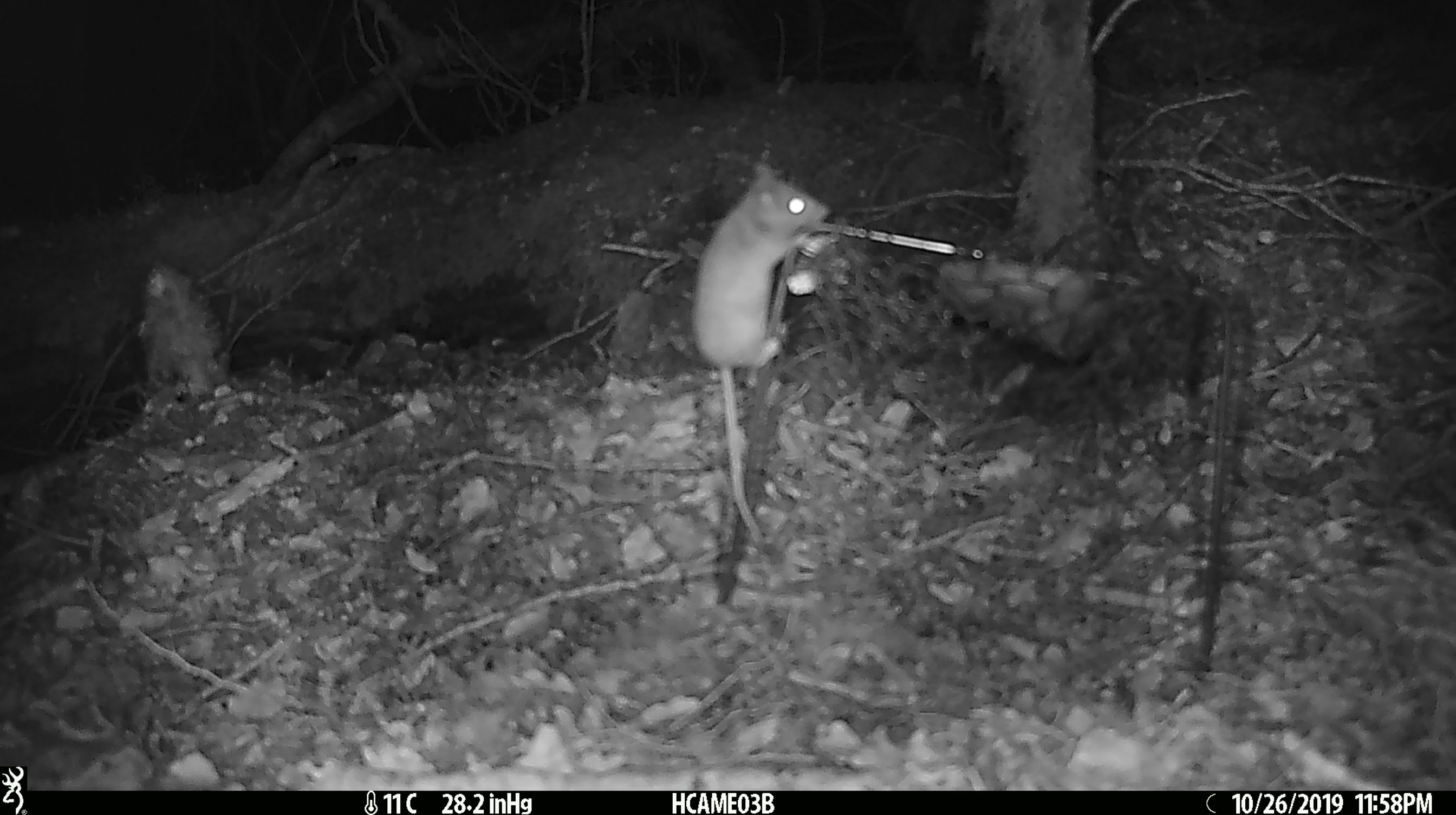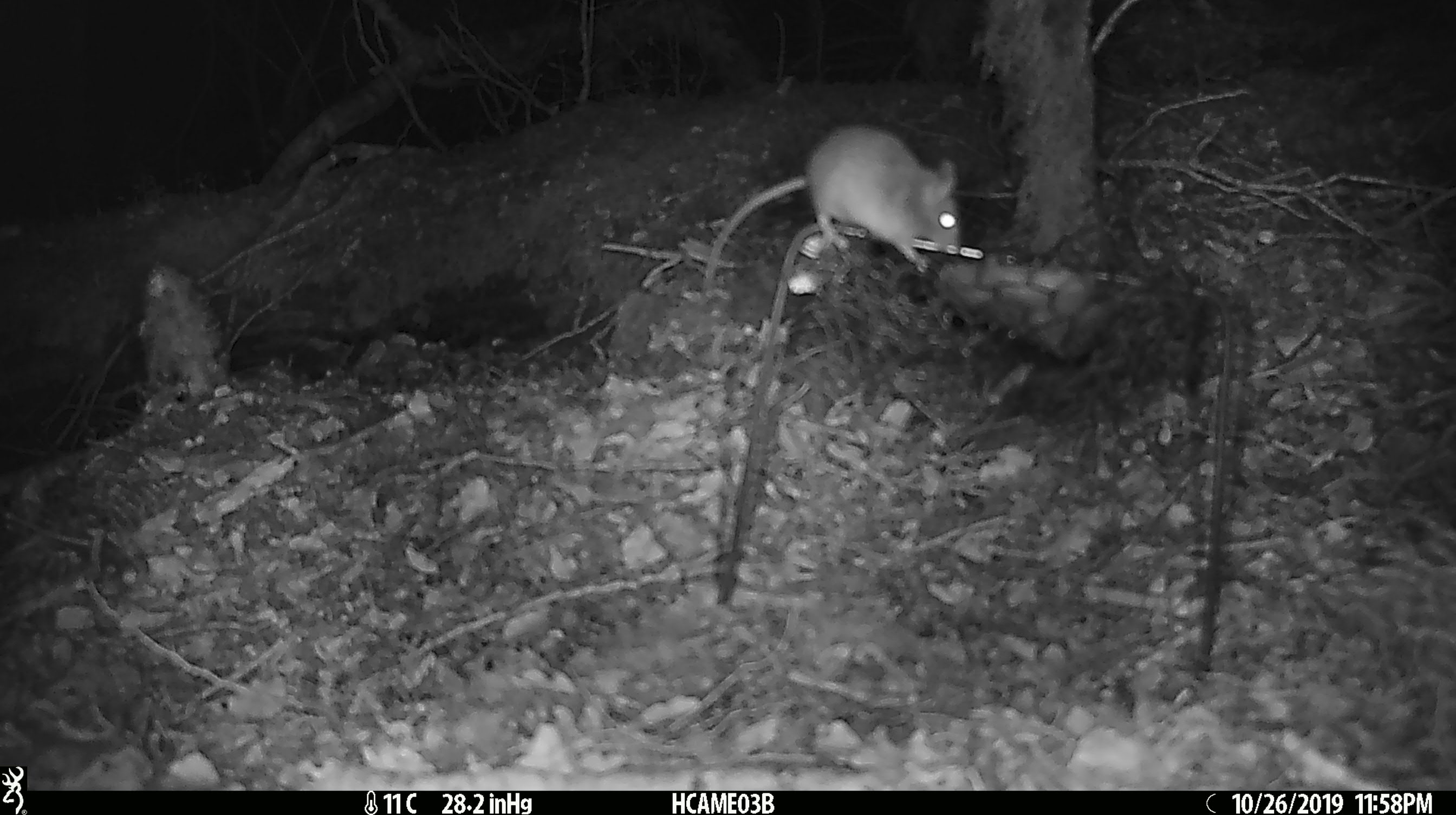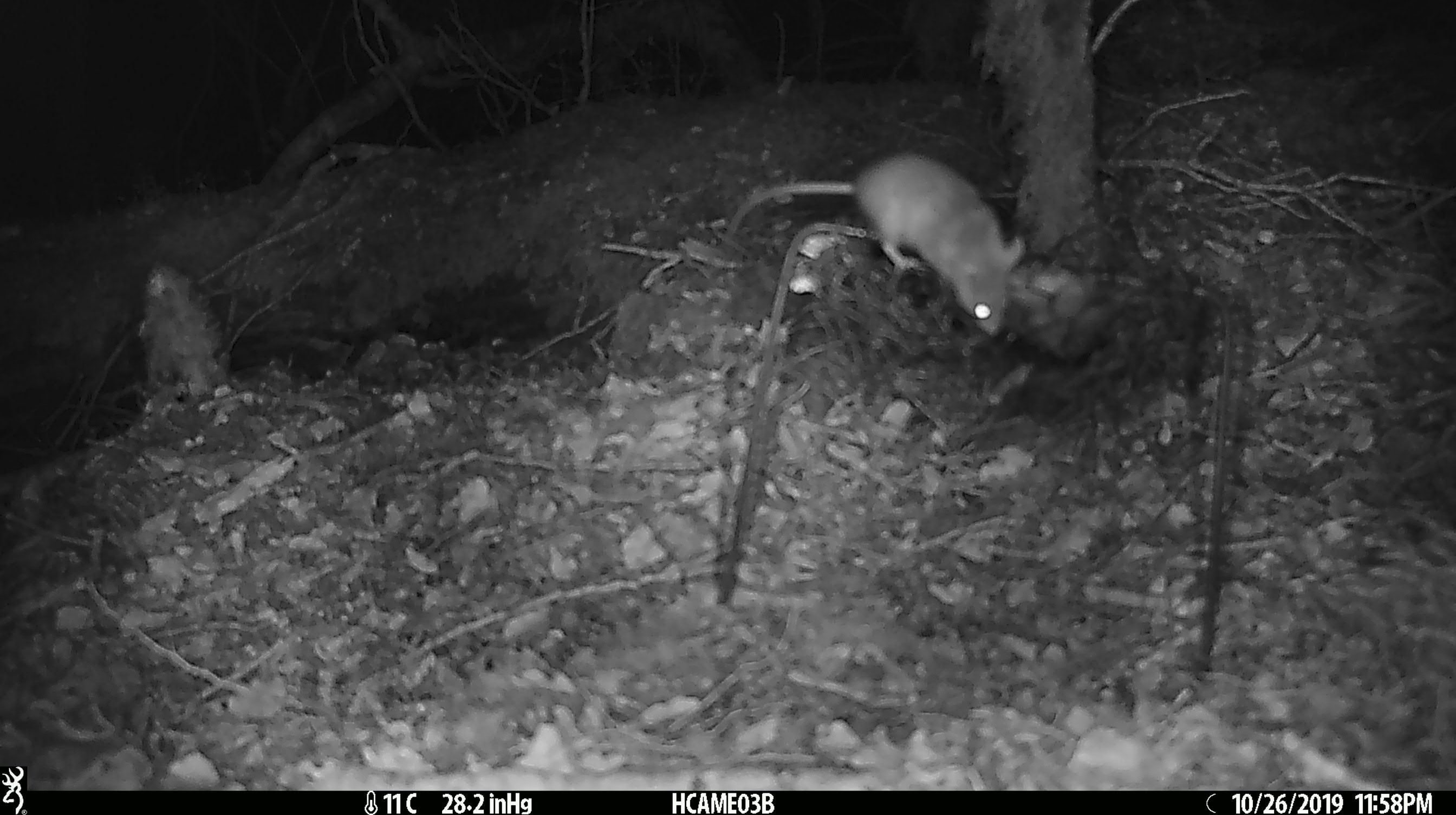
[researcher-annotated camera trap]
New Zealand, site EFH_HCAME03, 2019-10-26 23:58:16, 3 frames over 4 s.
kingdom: Animalia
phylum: Chordata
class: Mammalia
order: Rodentia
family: Muridae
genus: Mus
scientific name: Mus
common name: mouse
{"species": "mouse (Mus)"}